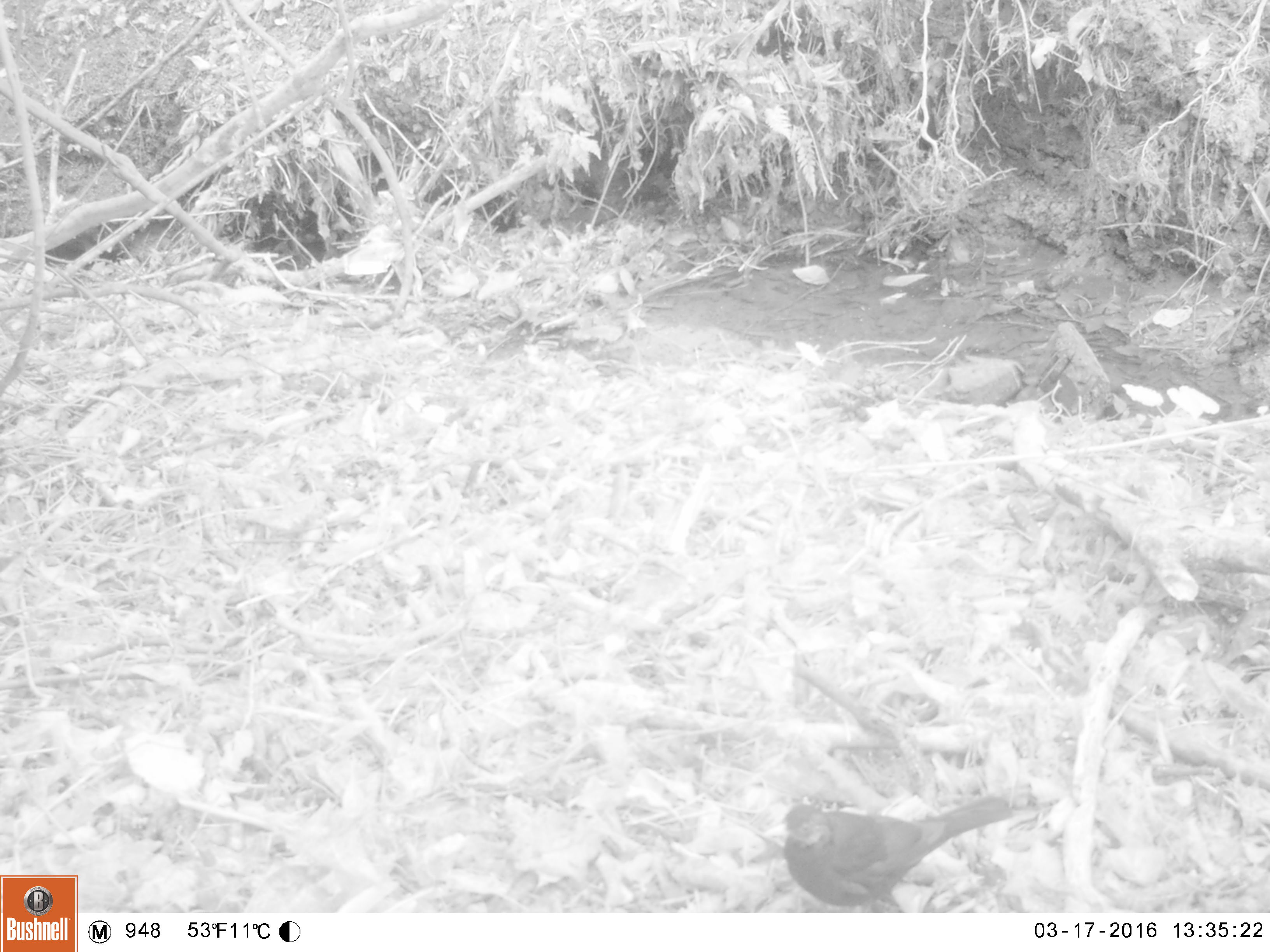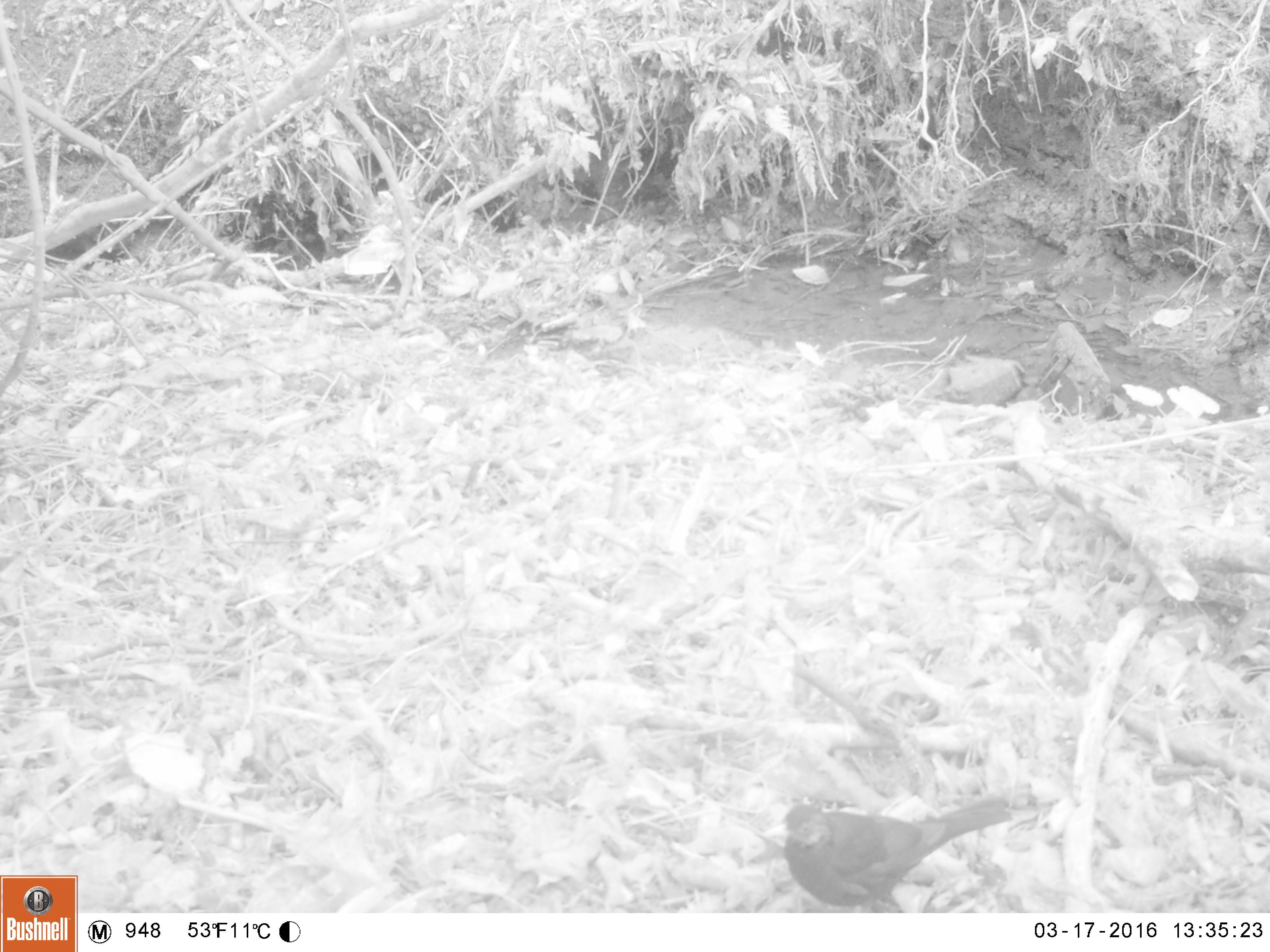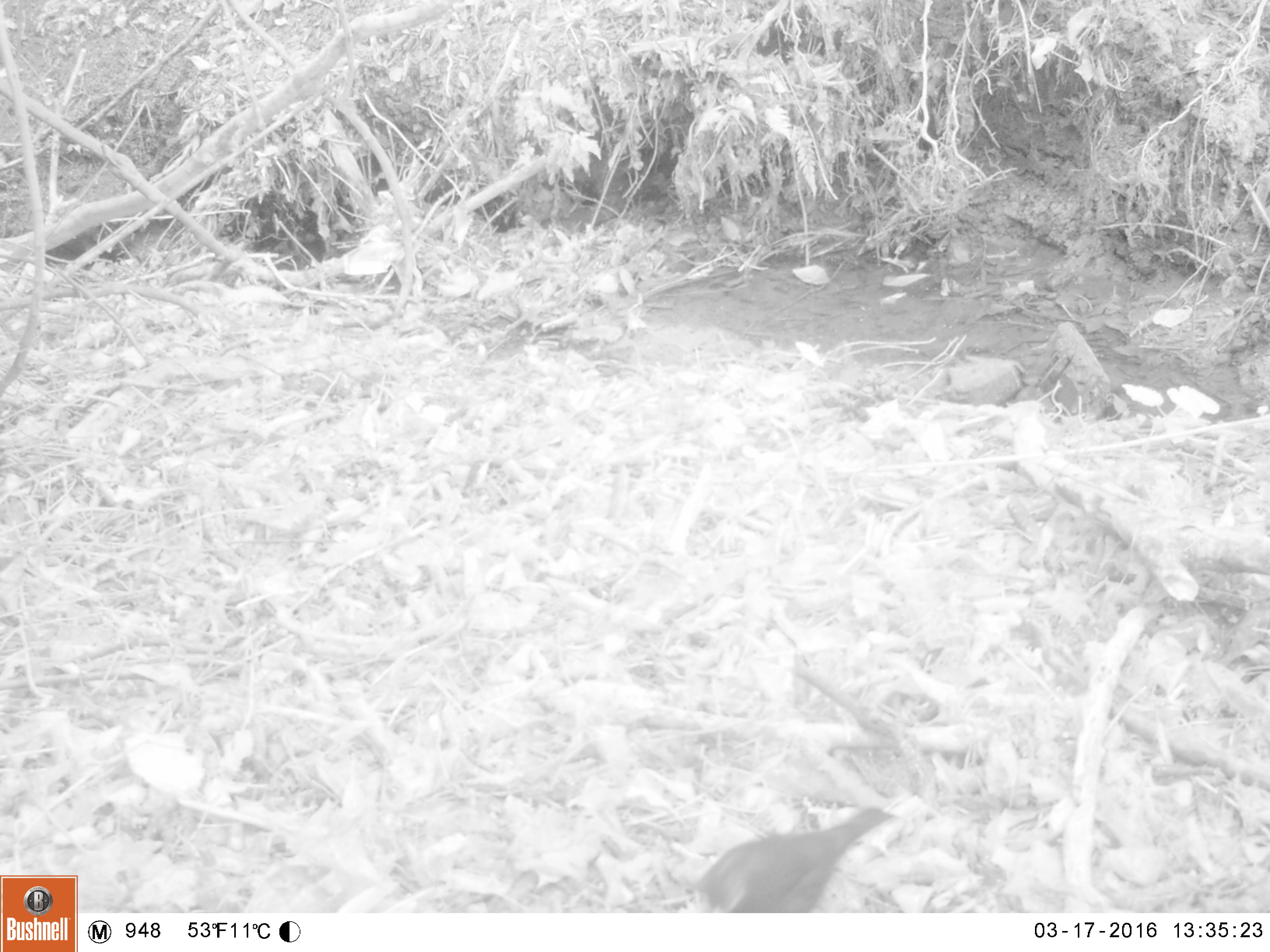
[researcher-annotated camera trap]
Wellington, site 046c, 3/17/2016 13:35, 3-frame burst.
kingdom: Animalia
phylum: Chordata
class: Aves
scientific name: Aves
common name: bird